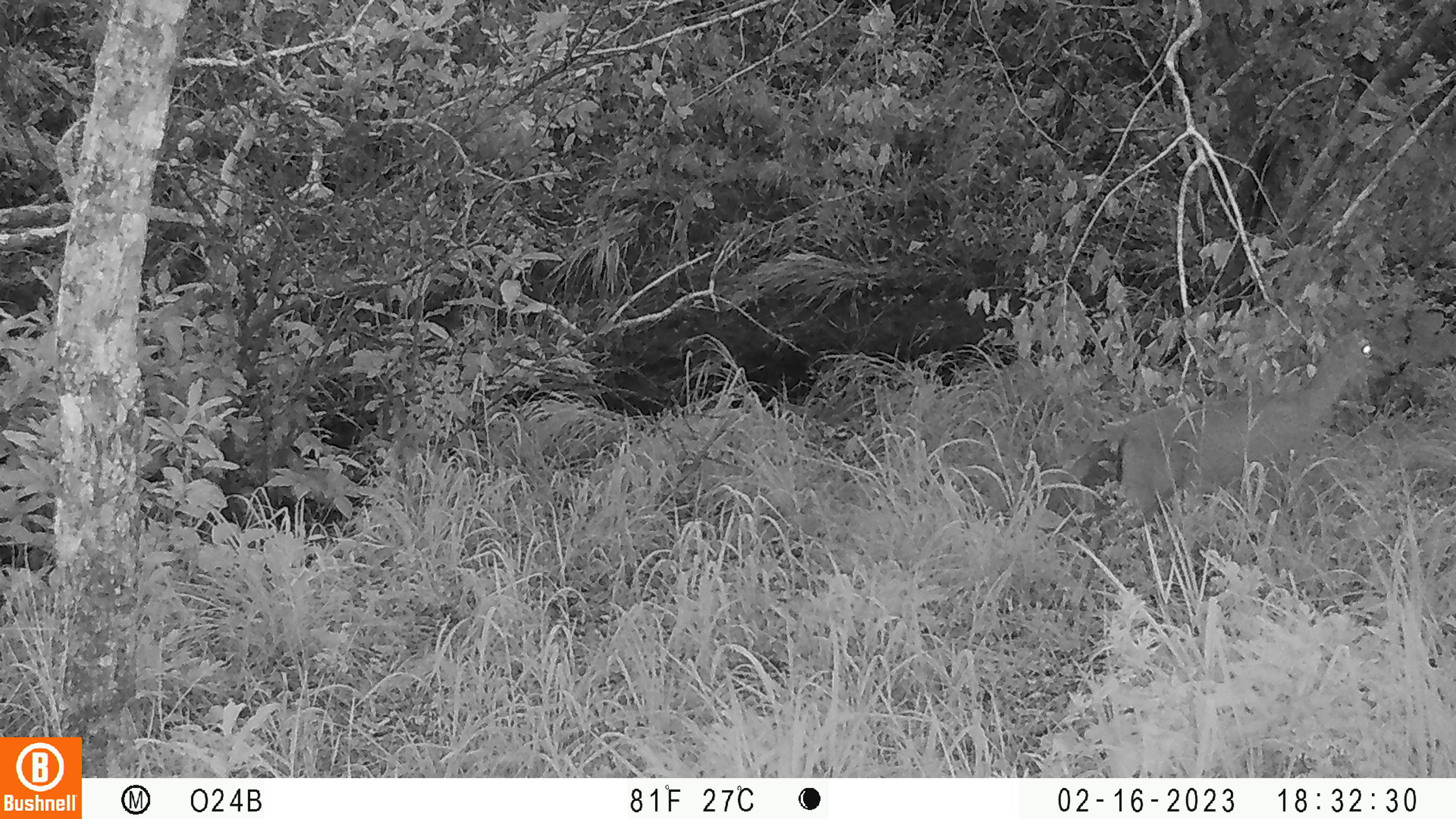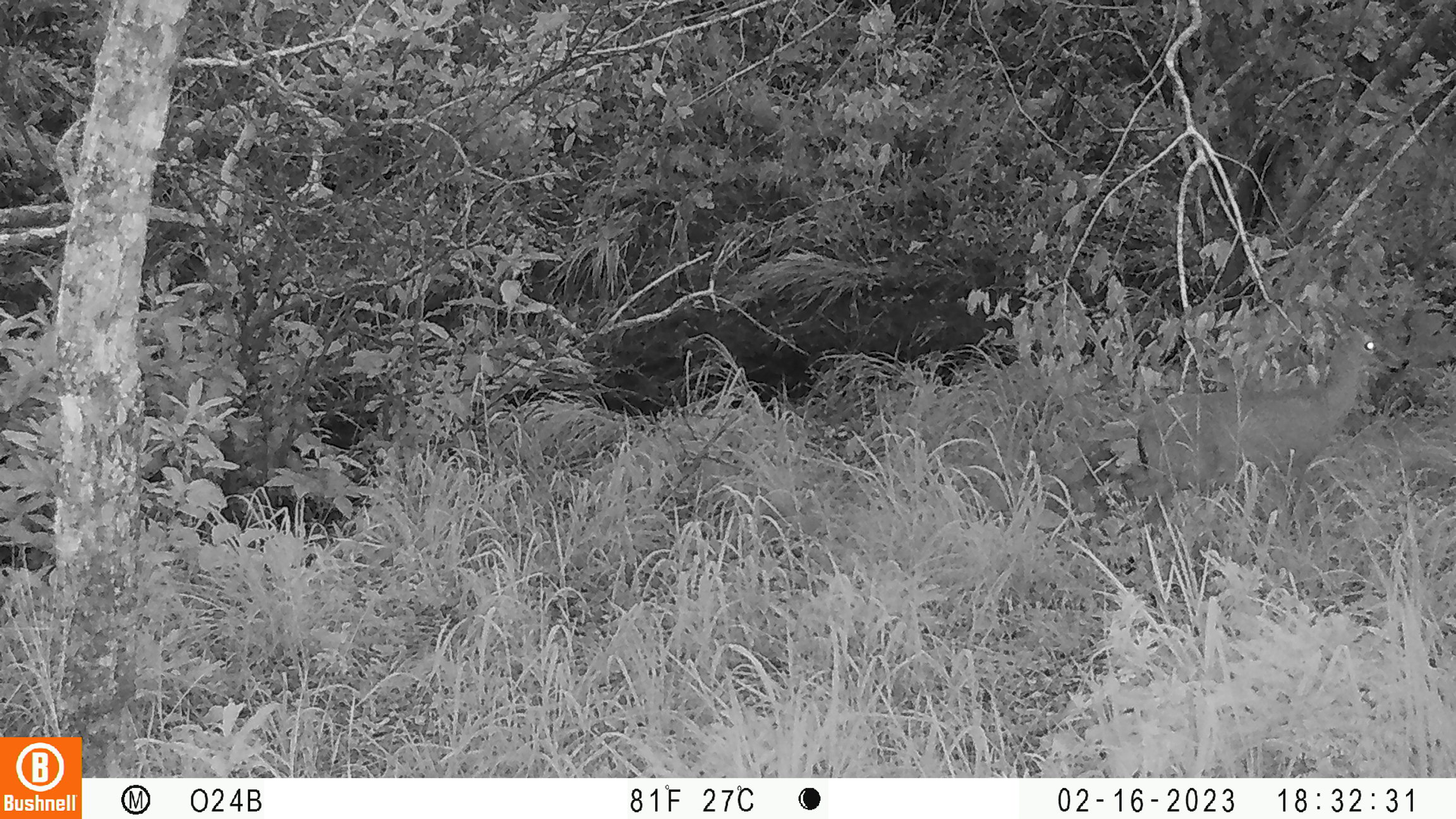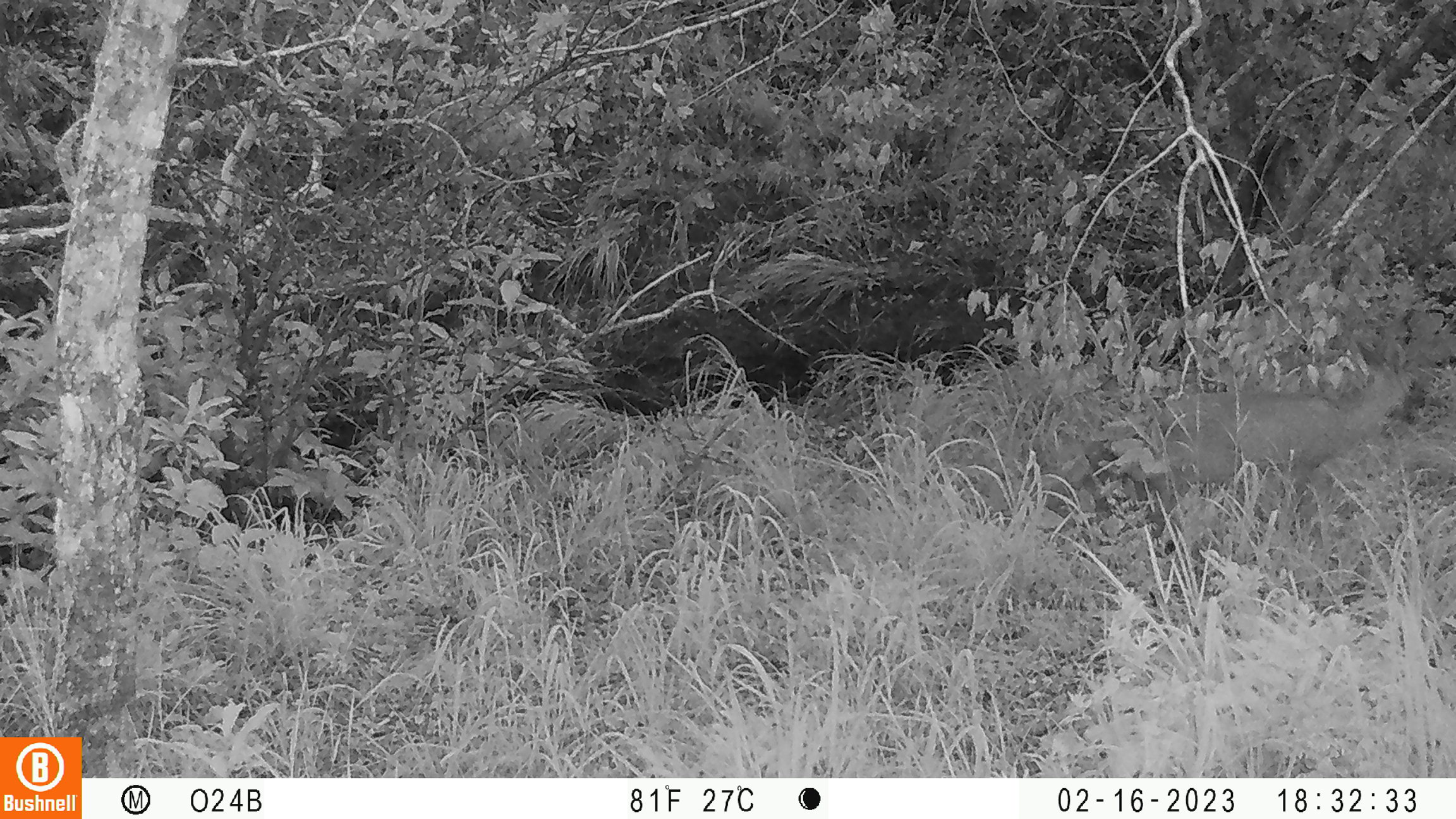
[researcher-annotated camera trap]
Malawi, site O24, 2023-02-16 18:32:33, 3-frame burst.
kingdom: Animalia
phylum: Chordata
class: Mammalia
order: Artiodactyla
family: Bovidae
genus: Sylvicapra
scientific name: Sylvicapra grimmia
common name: common duiker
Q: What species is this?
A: Common duiker (Sylvicapra grimmia).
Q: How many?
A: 1.